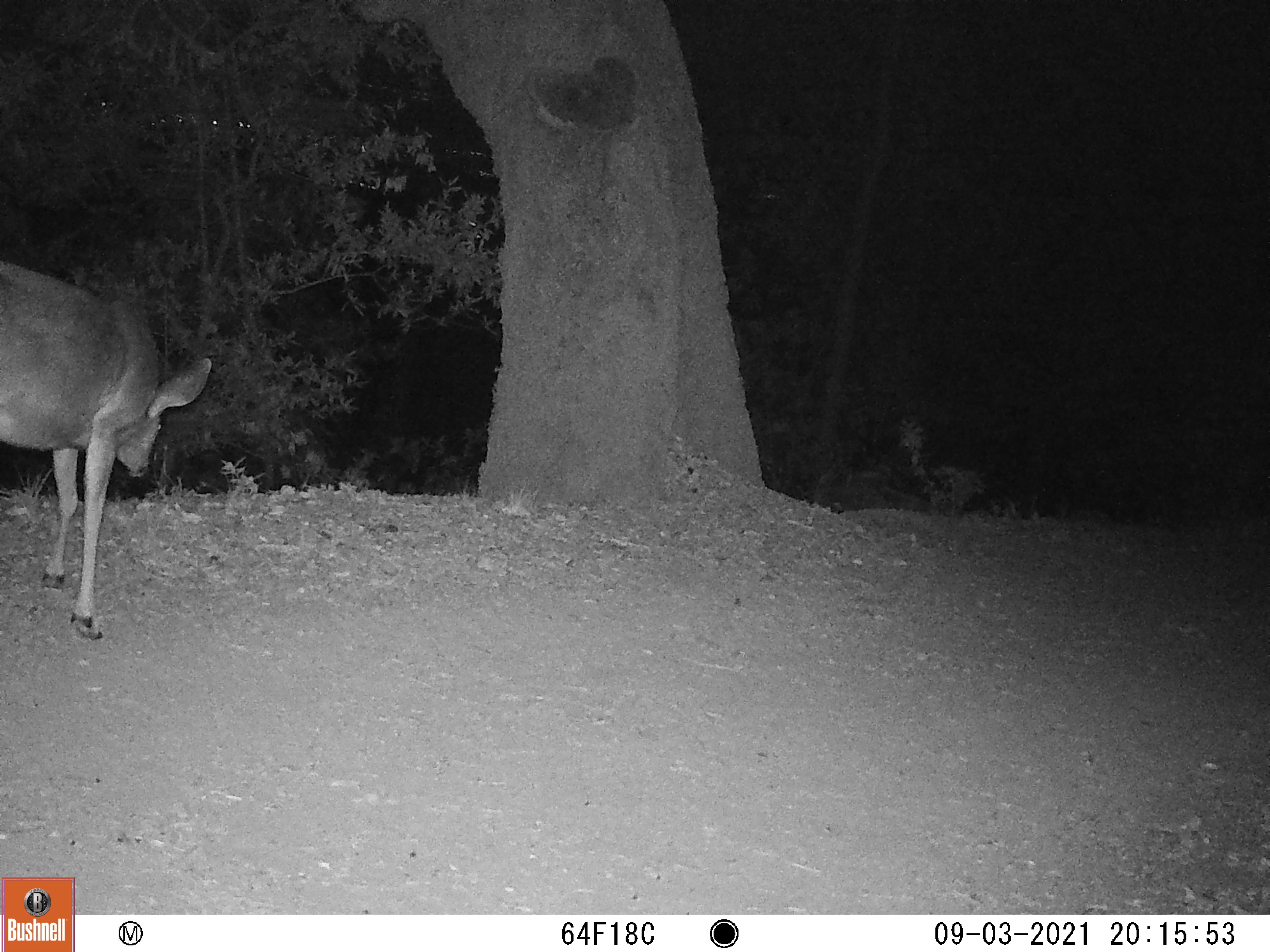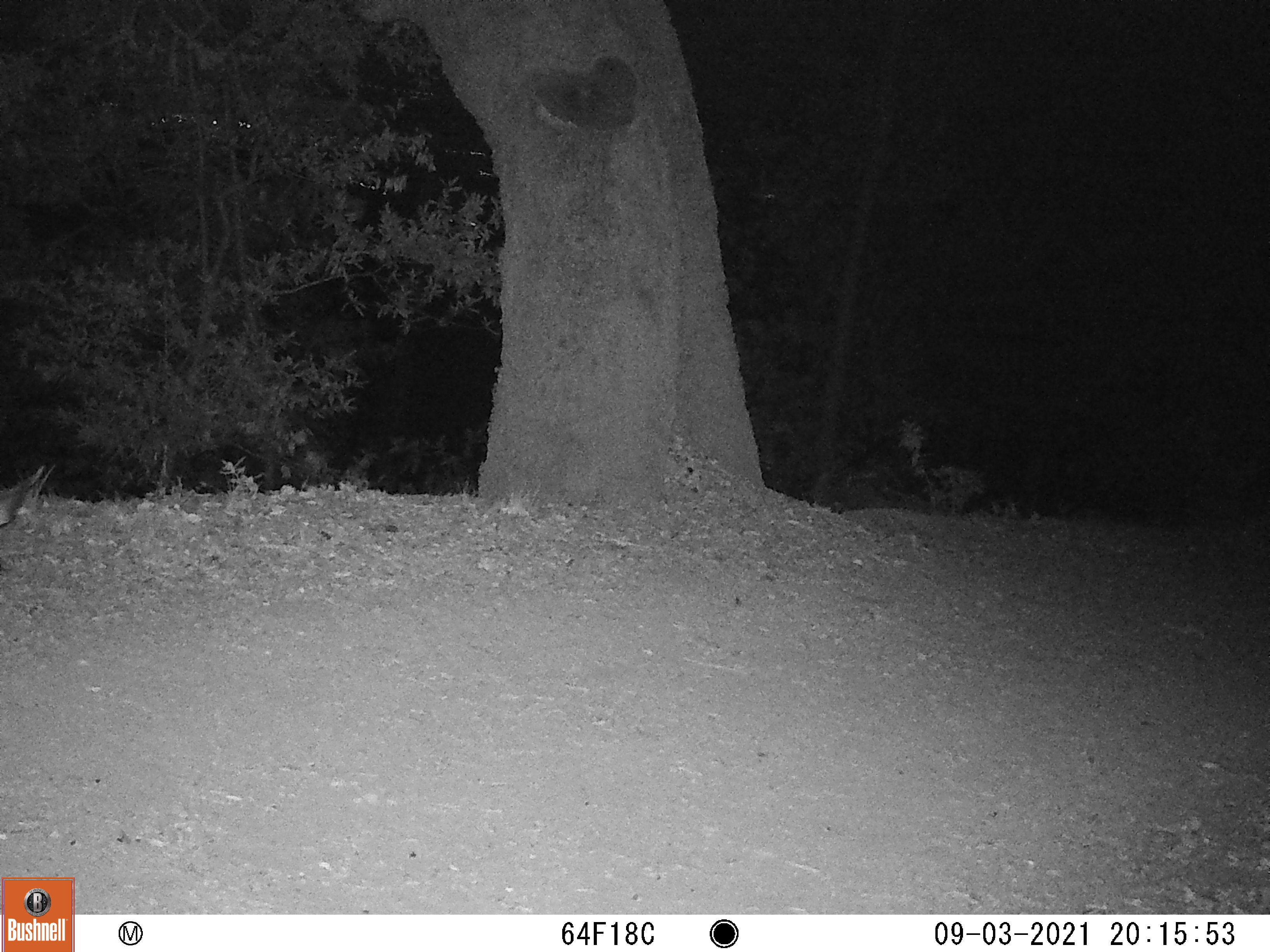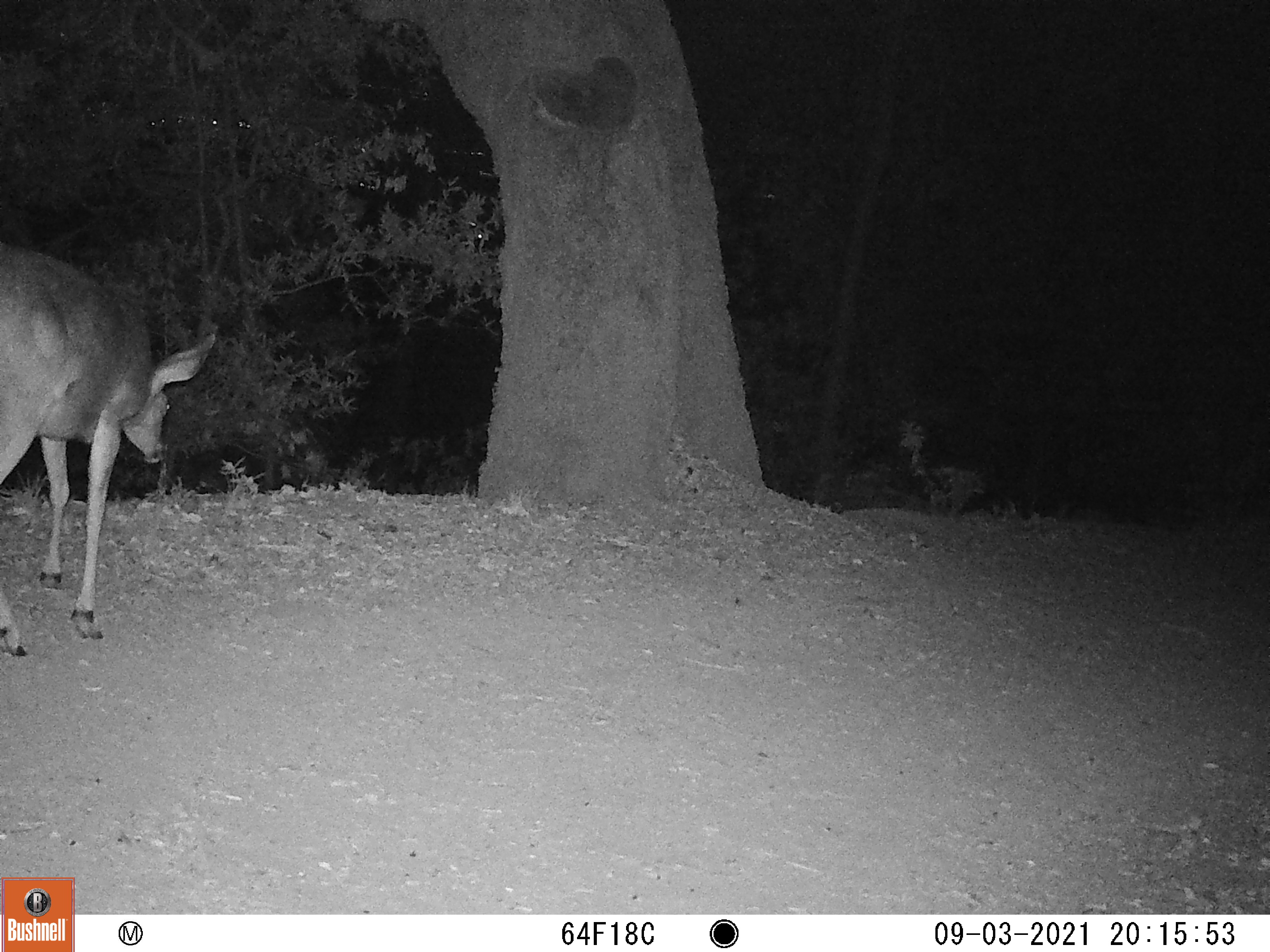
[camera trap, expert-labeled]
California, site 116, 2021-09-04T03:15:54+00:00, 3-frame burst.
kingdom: Animalia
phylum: Chordata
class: Mammalia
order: Artiodactyla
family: Cervidae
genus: Odocoileus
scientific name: Odocoileus hemionus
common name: mule deer